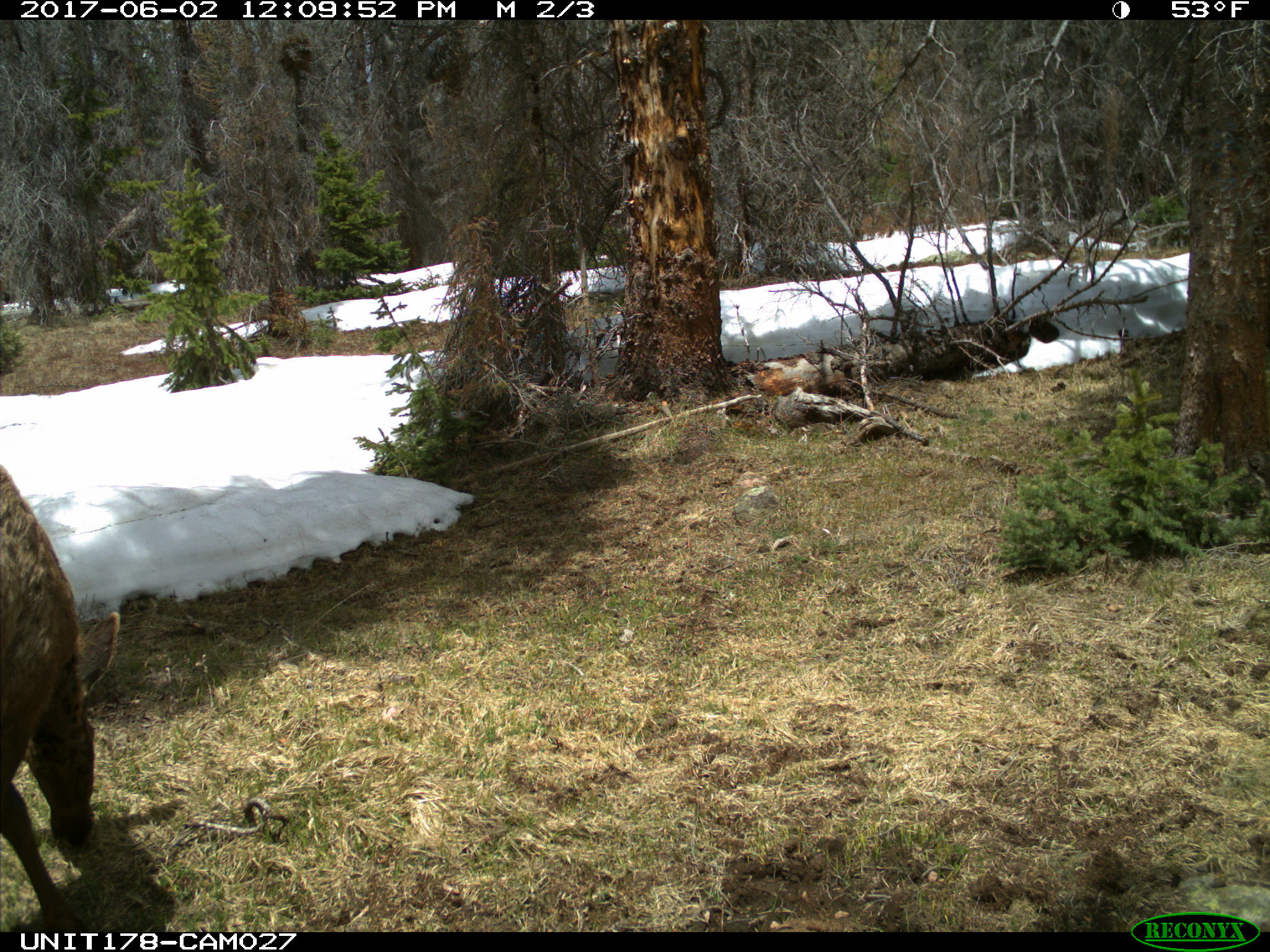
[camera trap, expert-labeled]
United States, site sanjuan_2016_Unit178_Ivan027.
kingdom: Animalia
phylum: Chordata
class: Mammalia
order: Artiodactyla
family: Cervidae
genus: Cervus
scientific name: Cervus elaphus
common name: red deer